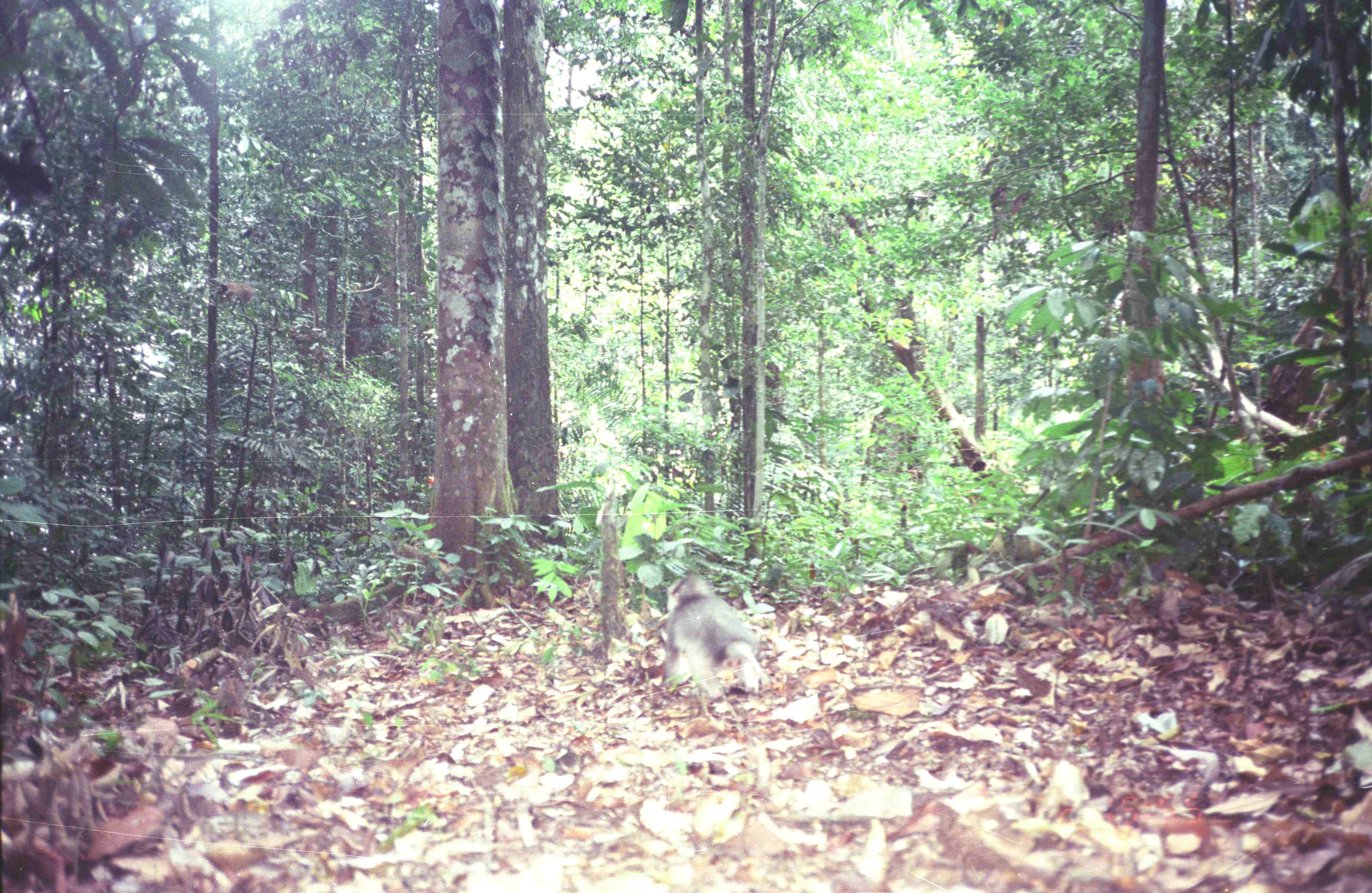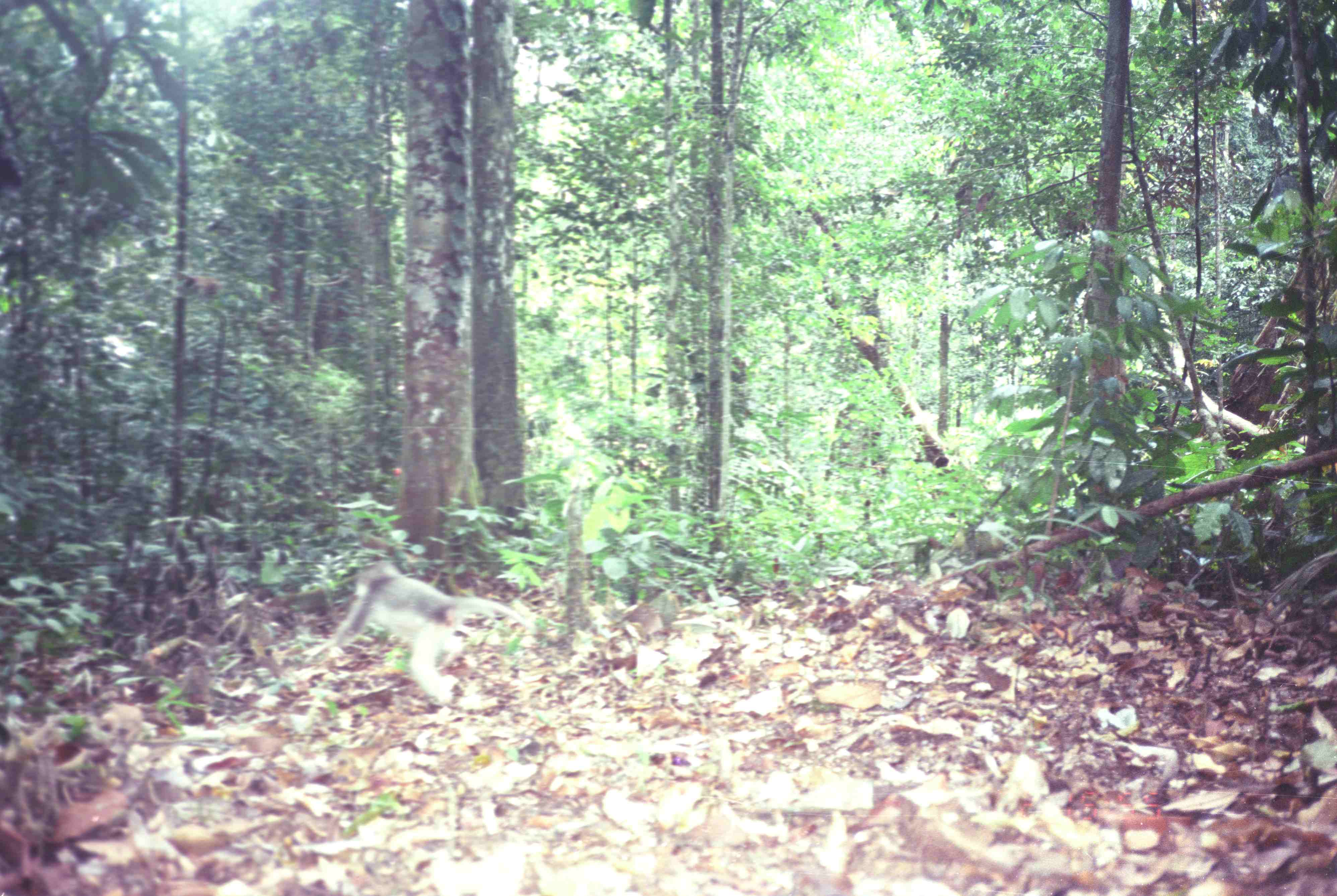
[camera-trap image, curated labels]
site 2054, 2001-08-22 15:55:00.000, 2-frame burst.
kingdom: Animalia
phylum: Chordata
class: Mammalia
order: Primates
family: Cercopithecidae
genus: Presbytis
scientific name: Presbytis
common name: surilis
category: presbytis sp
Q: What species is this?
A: Presbytis sp (surilis) (Presbytis).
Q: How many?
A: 1.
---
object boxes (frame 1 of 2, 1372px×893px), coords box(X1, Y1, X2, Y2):
presbytis sp: box(655, 572, 770, 700)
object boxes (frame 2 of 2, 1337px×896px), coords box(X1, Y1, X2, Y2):
presbytis sp: box(305, 559, 536, 708)